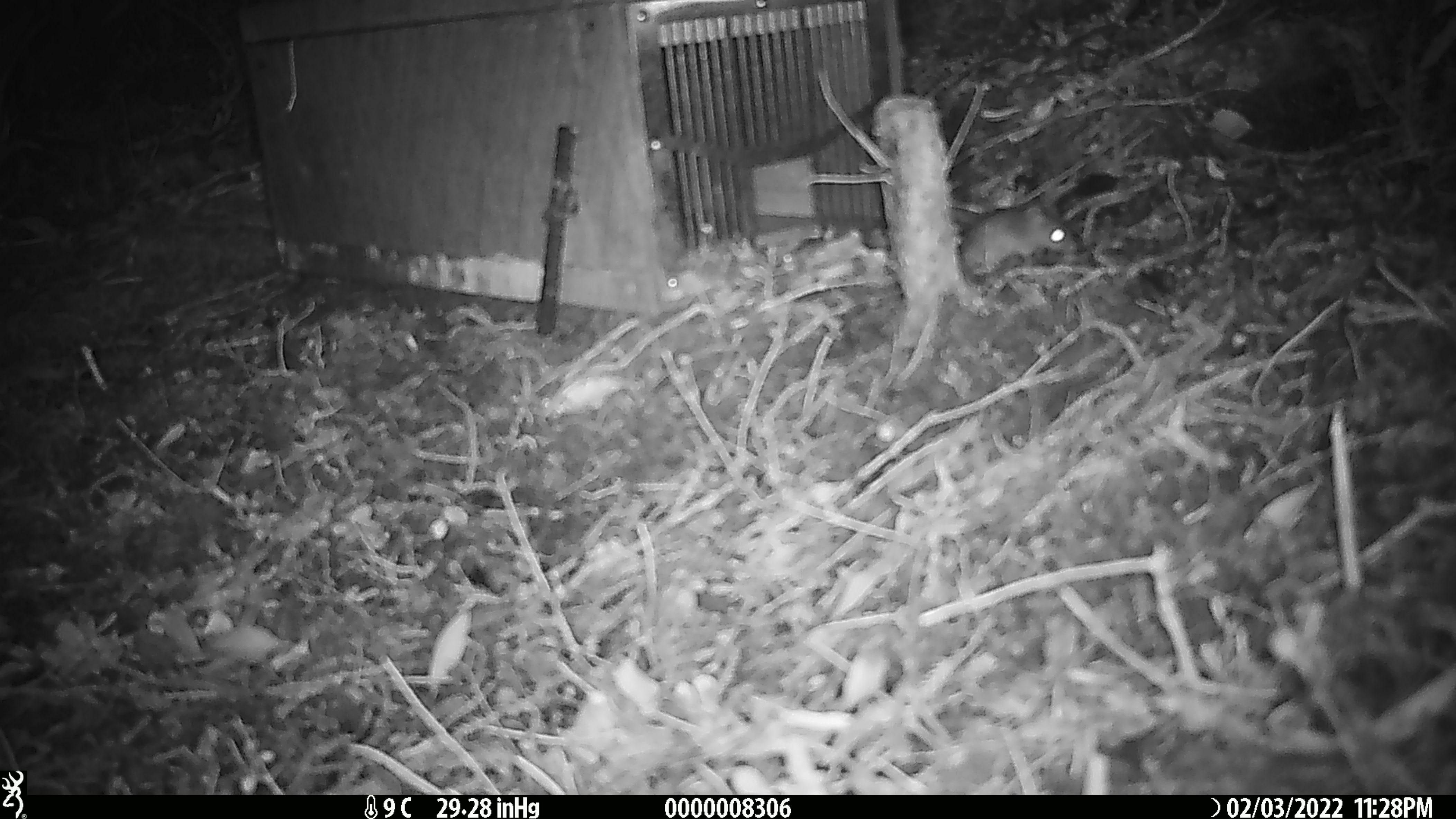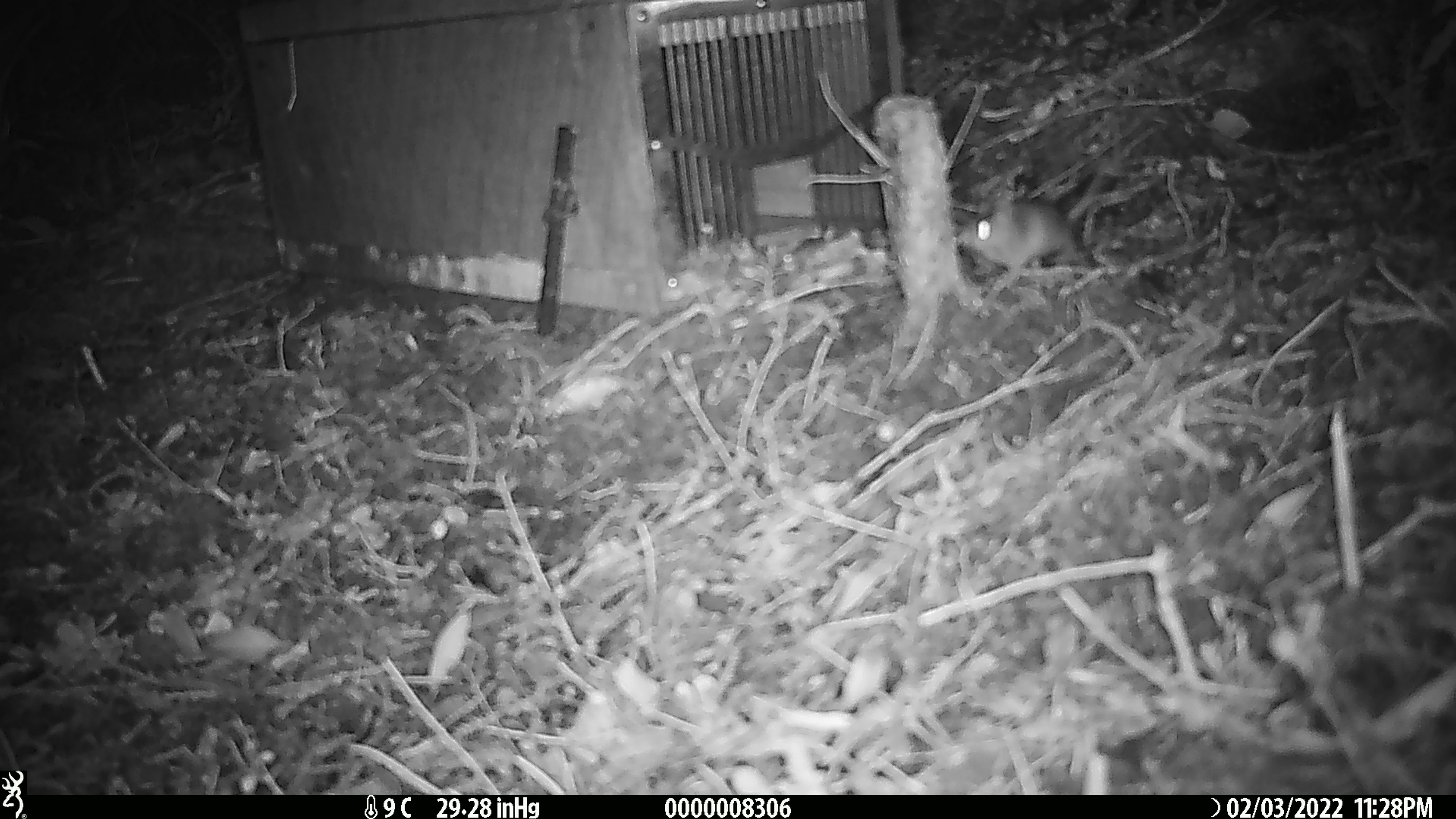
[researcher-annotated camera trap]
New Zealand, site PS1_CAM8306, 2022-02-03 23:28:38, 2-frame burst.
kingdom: Animalia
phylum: Chordata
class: Mammalia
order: Rodentia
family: Muridae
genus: Mus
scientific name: Mus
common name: mouse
Mouse (Mus).